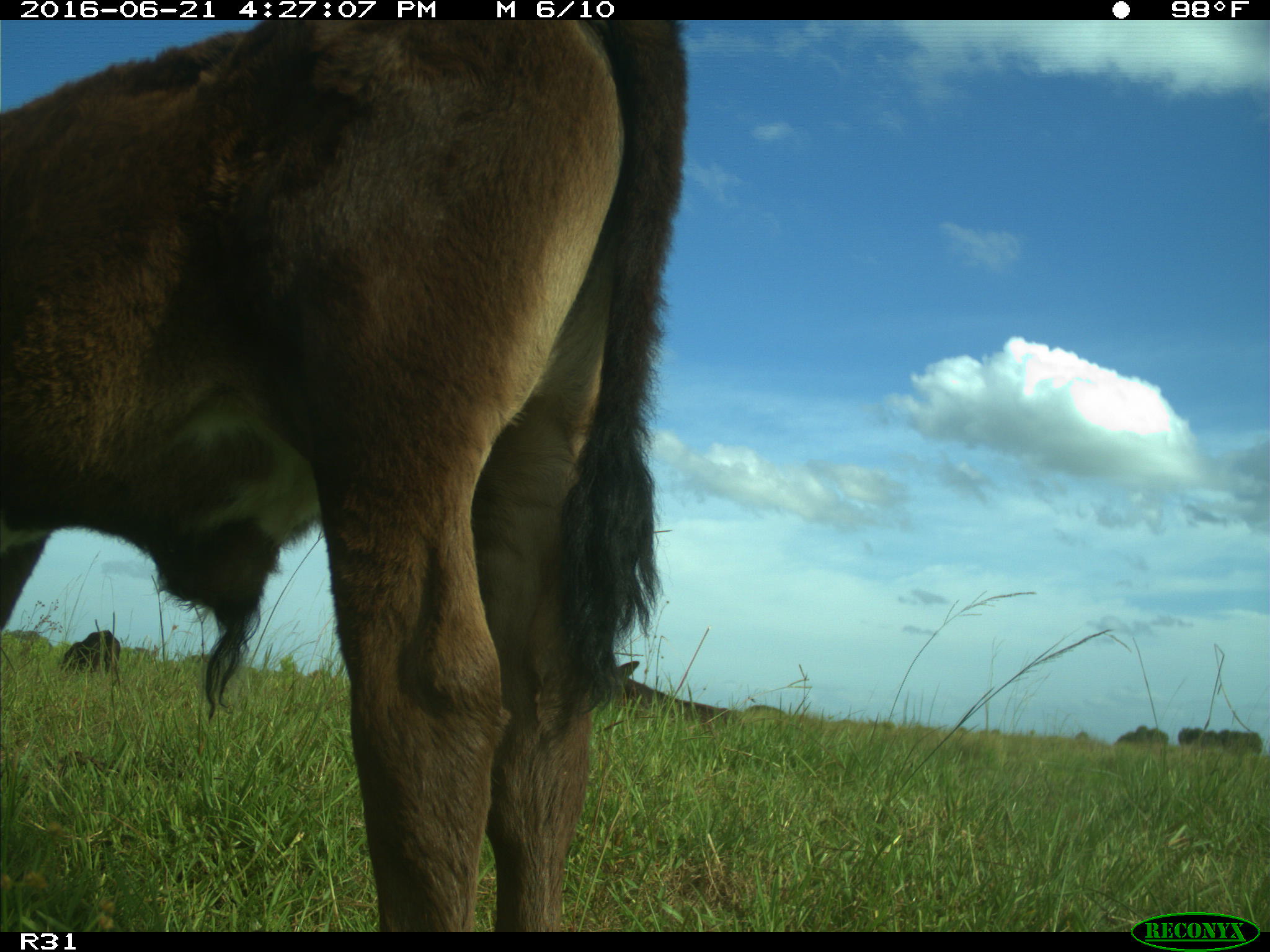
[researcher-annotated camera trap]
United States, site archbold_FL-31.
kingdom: Animalia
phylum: Chordata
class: Mammalia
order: Artiodactyla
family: Bovidae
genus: Bos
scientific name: Bos taurus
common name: domestic cow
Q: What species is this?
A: Bos taurus (domestic cow).